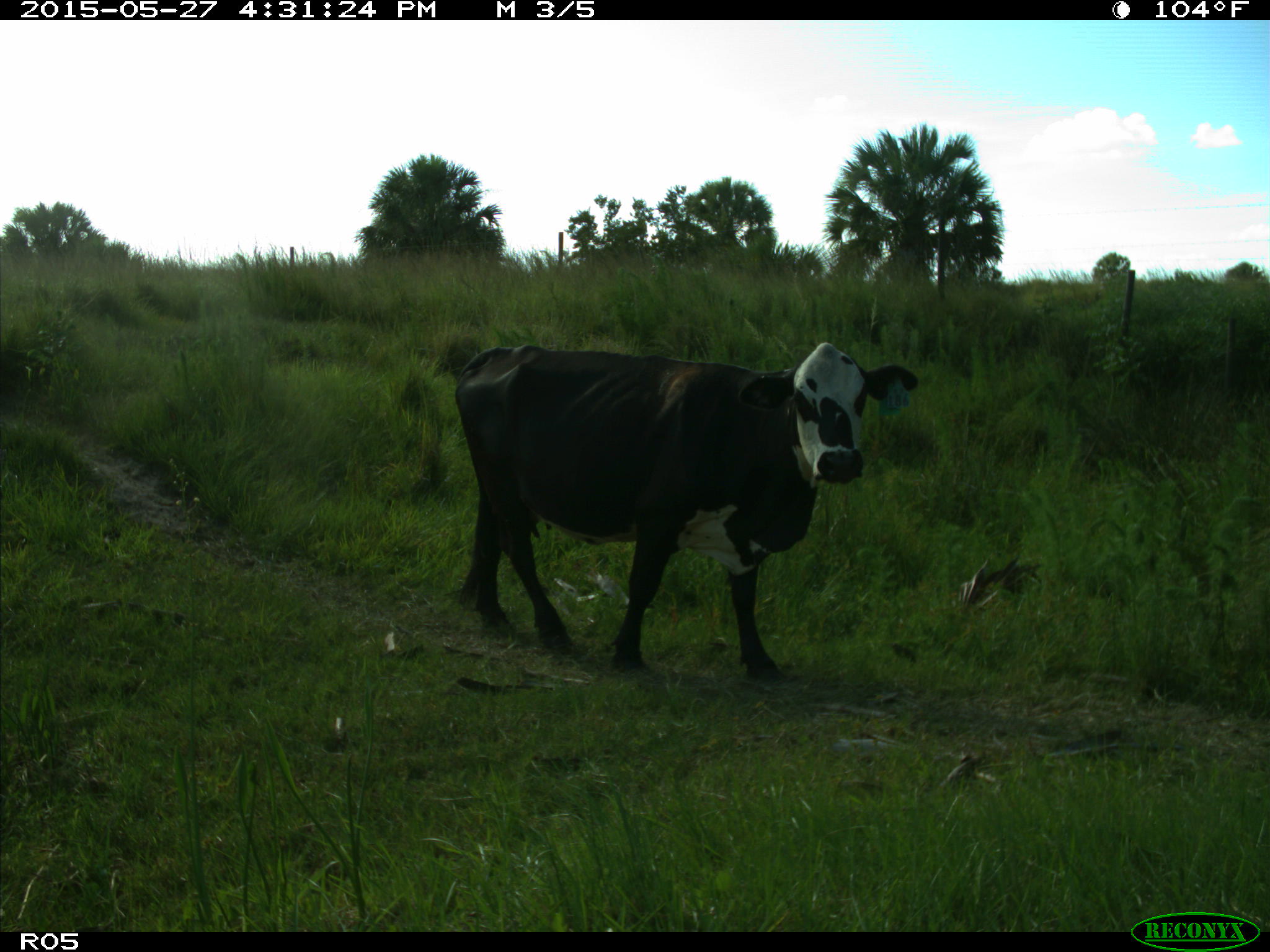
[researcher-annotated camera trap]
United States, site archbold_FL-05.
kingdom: Animalia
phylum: Chordata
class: Mammalia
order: Artiodactyla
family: Bovidae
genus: Bos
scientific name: Bos taurus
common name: domestic cow